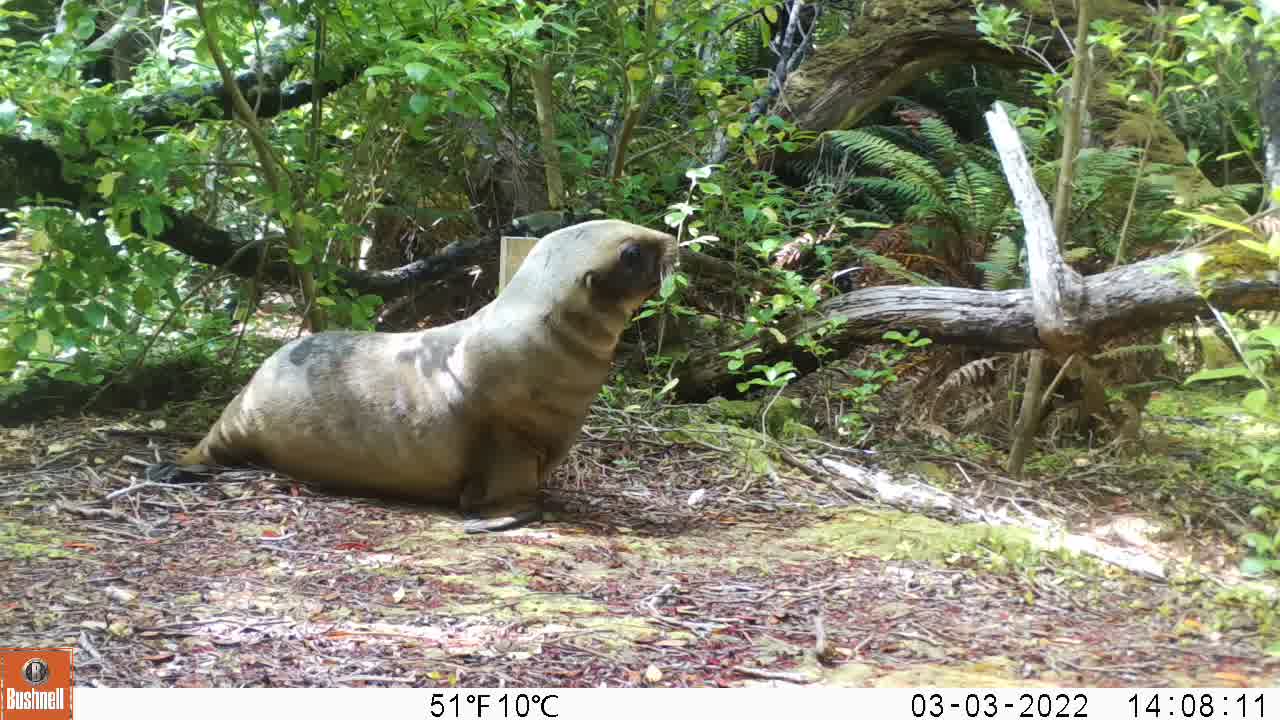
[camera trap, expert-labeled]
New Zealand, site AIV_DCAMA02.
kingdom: Animalia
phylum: Chordata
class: Mammalia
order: Carnivora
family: Otariidae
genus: Phocarctos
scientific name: Phocarctos hookeri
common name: new zealand sea lion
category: sealion